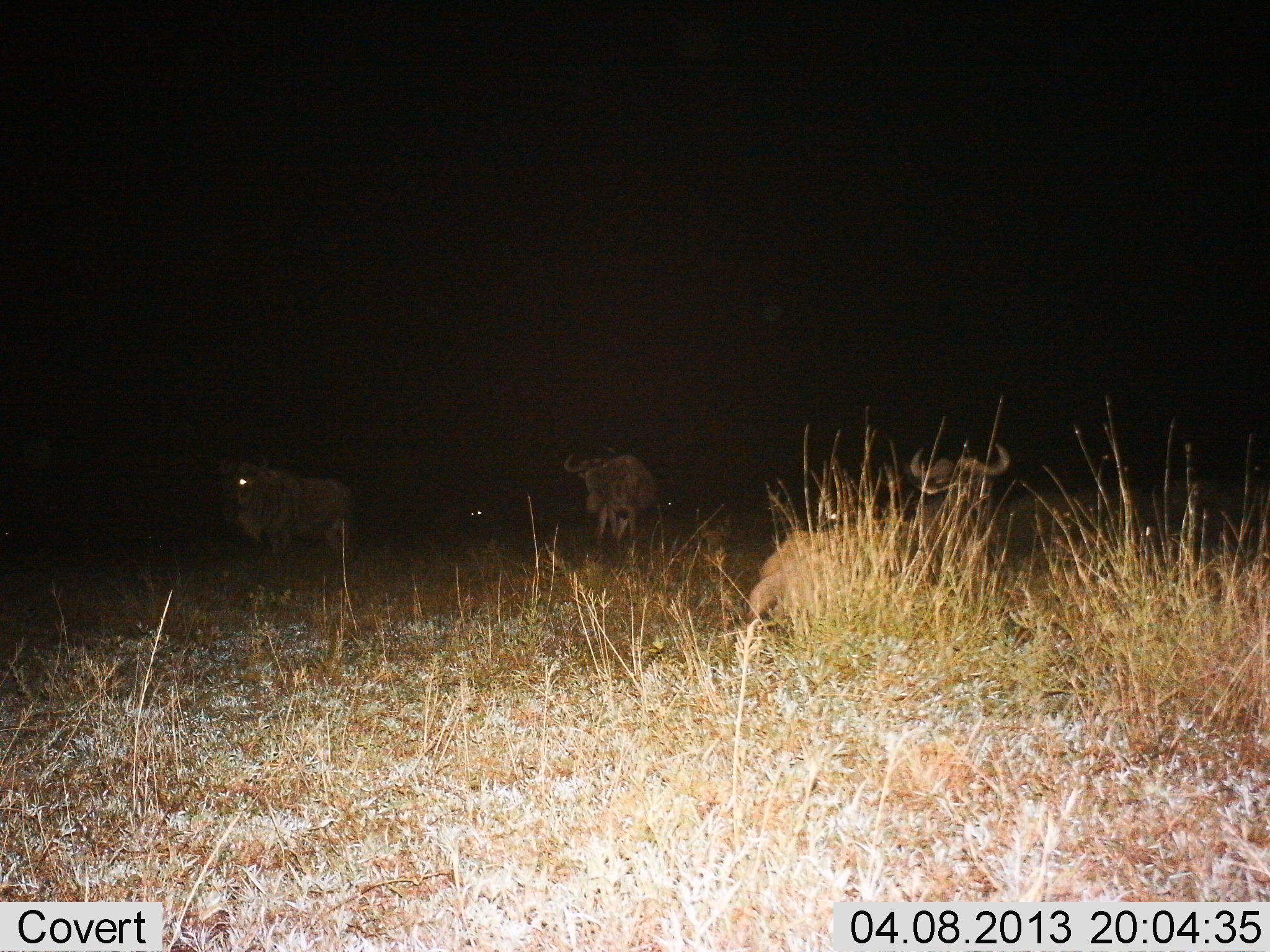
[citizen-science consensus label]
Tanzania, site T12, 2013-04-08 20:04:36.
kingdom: Animalia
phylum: Chordata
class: Mammalia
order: Artiodactyla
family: Bovidae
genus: Connochaetes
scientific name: Connochaetes taurinus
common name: blue wildebeest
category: wildebeest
Wildebeest (blue wildebeest) (Connochaetes taurinus), count 3. Behavior (volunteer vote fractions): standing 79%, resting 74%, moving 37%, interacting 5%. Young present (vote fraction): 0%. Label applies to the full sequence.